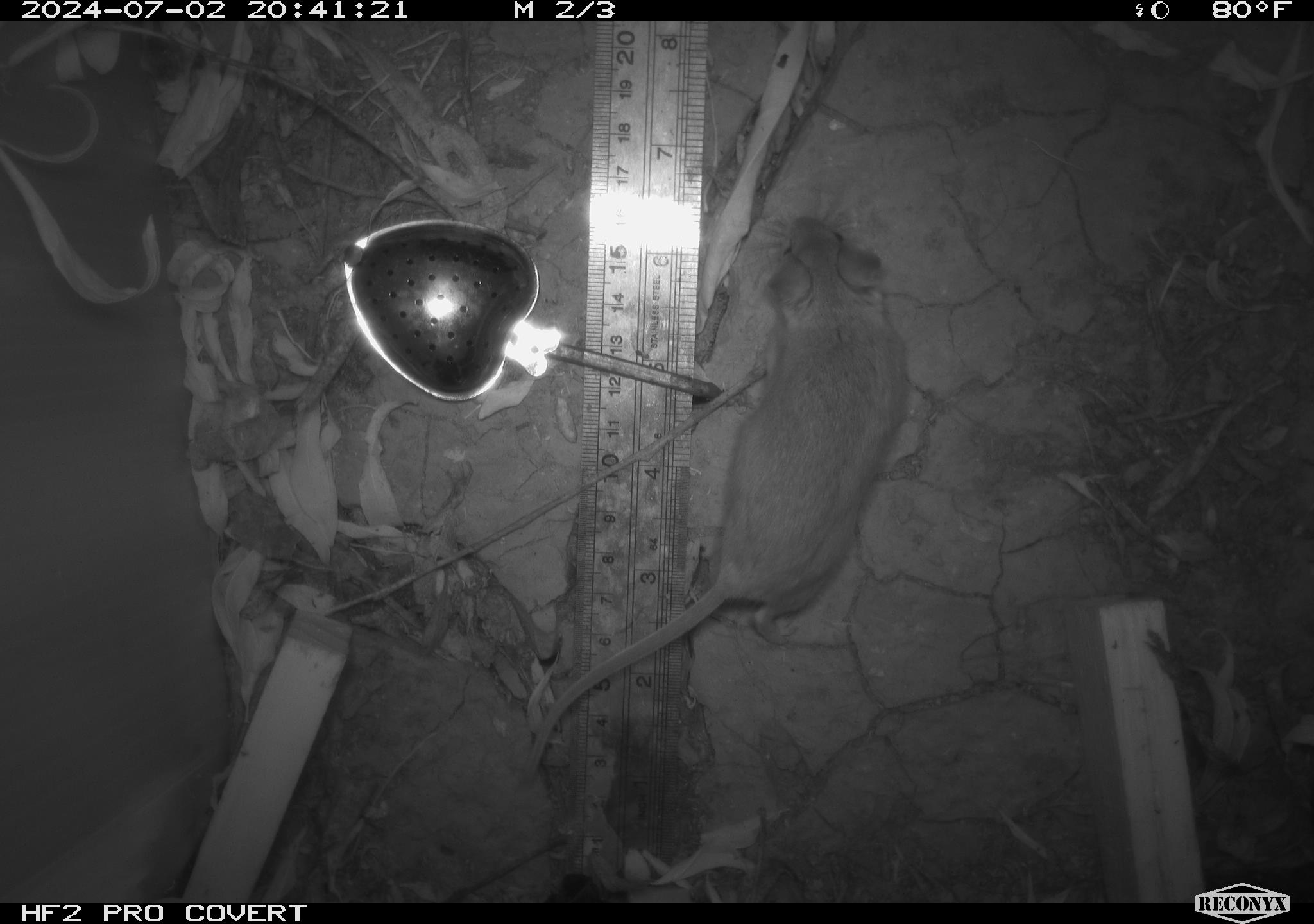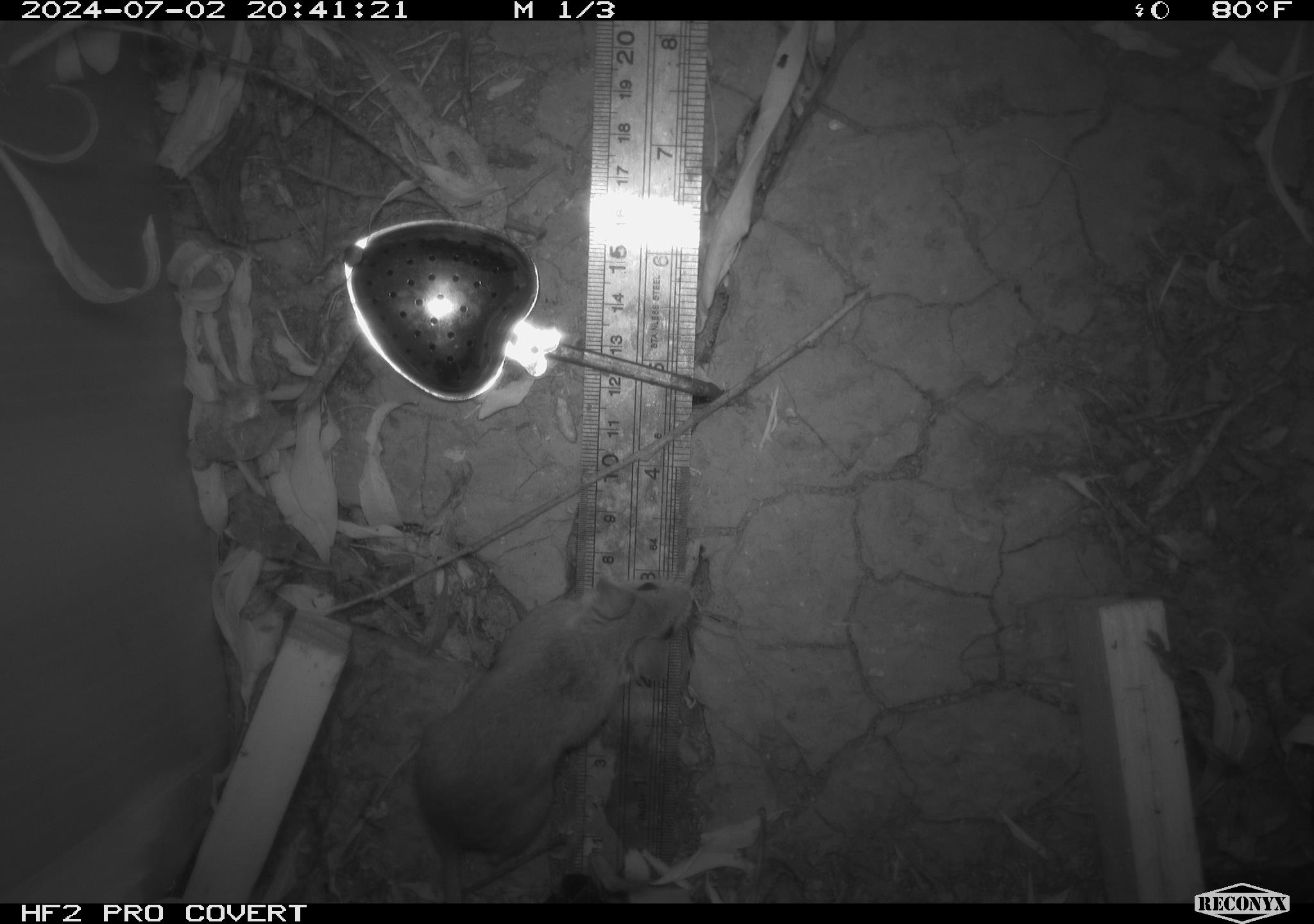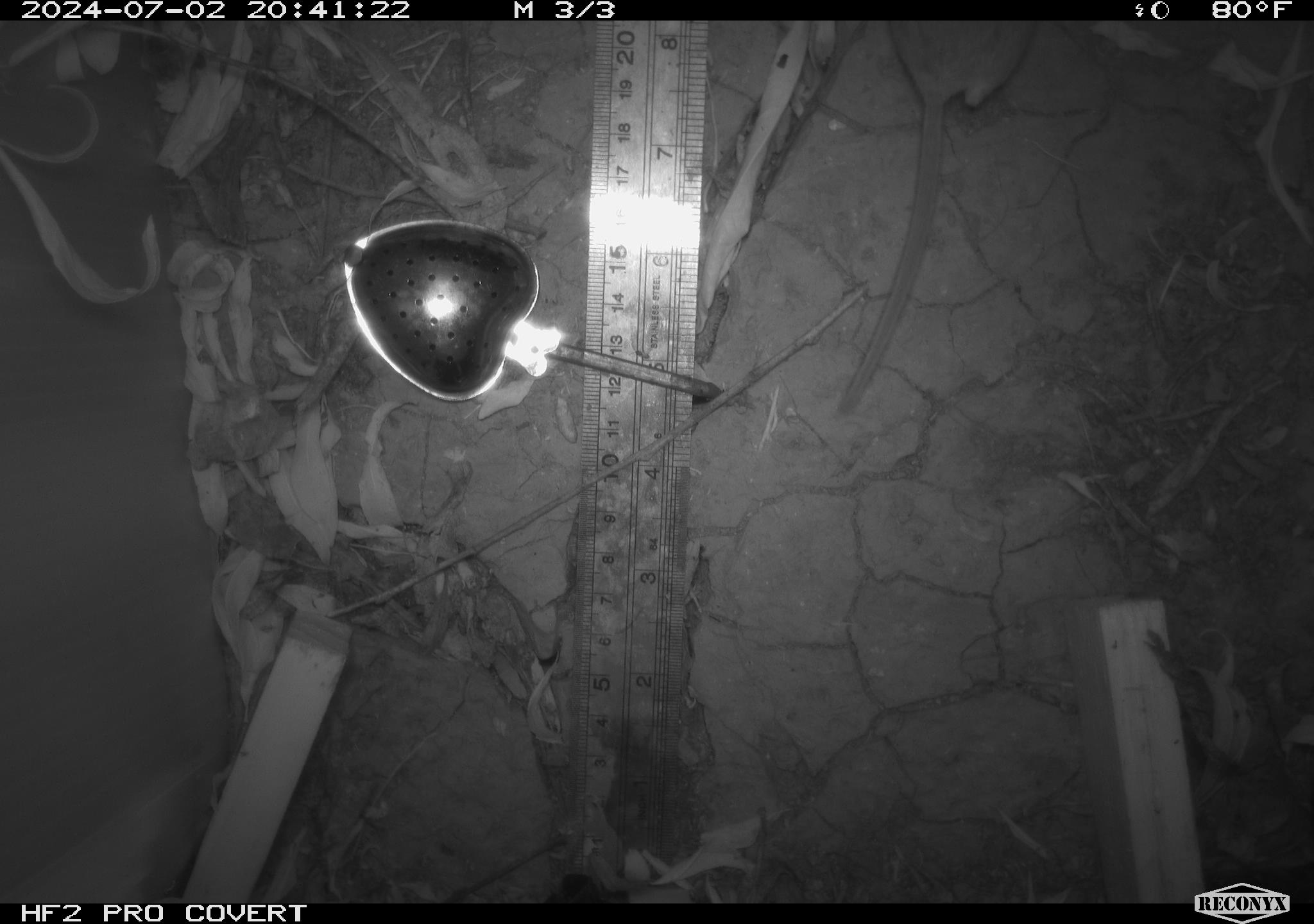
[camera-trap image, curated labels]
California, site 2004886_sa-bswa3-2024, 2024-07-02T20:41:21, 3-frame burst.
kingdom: Animalia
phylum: Chordata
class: Mammalia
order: Rodentia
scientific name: Rodentia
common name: mouse species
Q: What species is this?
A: Mouse species (Rodentia).